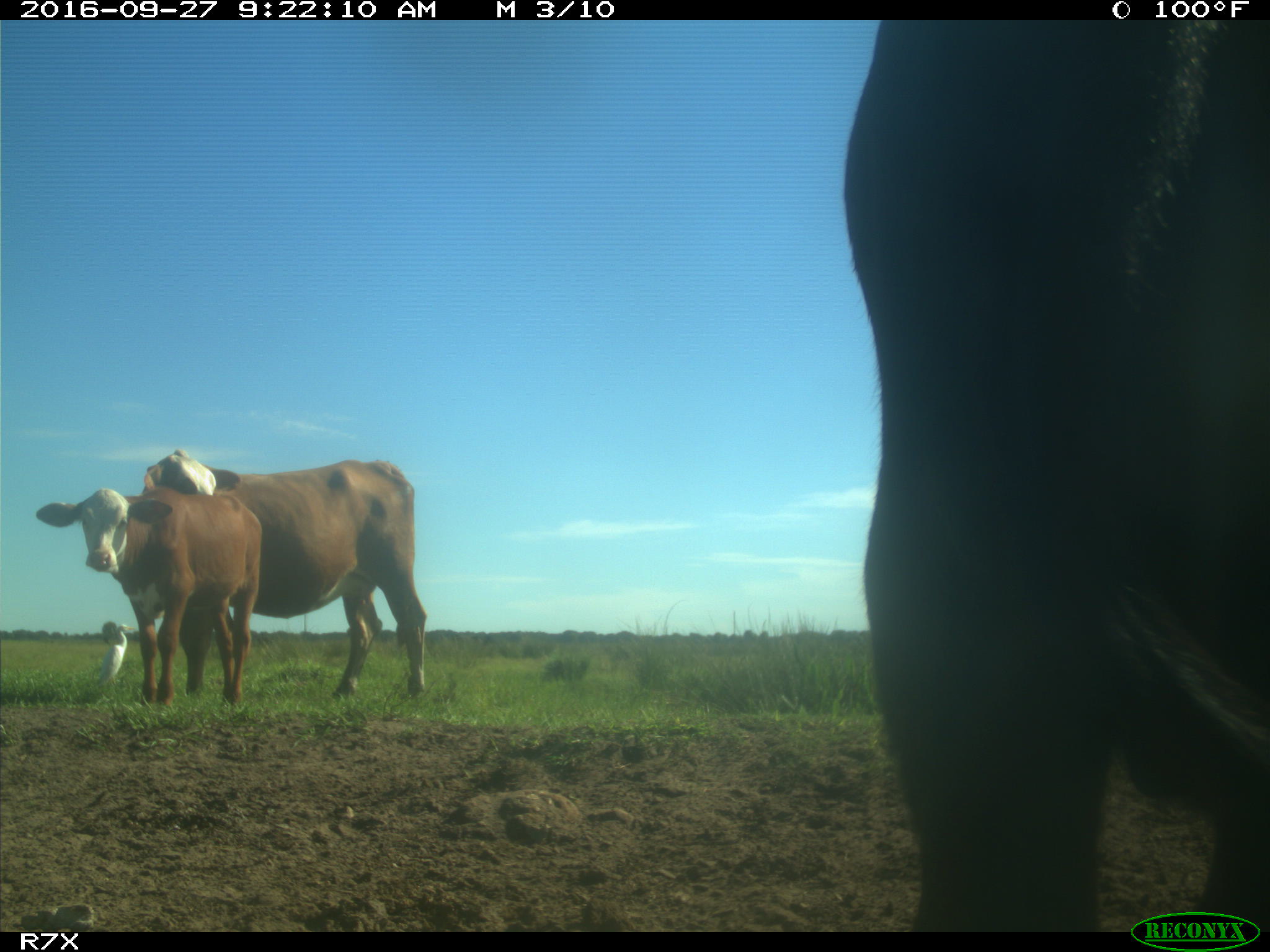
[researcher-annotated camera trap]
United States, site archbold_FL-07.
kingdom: Animalia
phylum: Chordata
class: Mammalia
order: Artiodactyla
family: Bovidae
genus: Bos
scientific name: Bos taurus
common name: domestic cow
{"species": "Bos taurus (domestic cow)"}